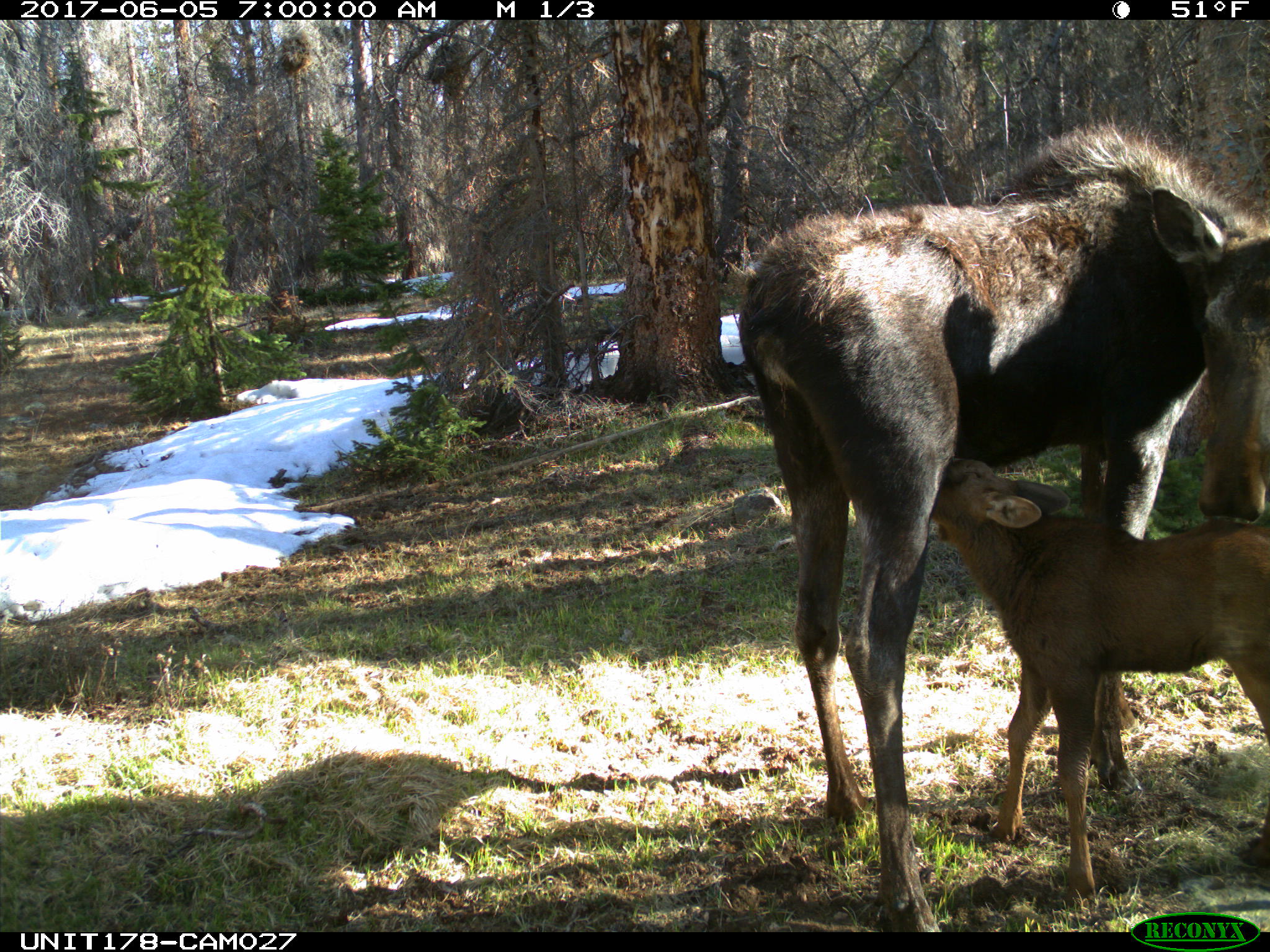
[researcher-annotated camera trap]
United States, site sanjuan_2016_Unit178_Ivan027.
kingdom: Animalia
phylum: Chordata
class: Mammalia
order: Artiodactyla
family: Cervidae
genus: Alces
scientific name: Alces alces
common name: moose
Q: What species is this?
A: Alces alces (moose).